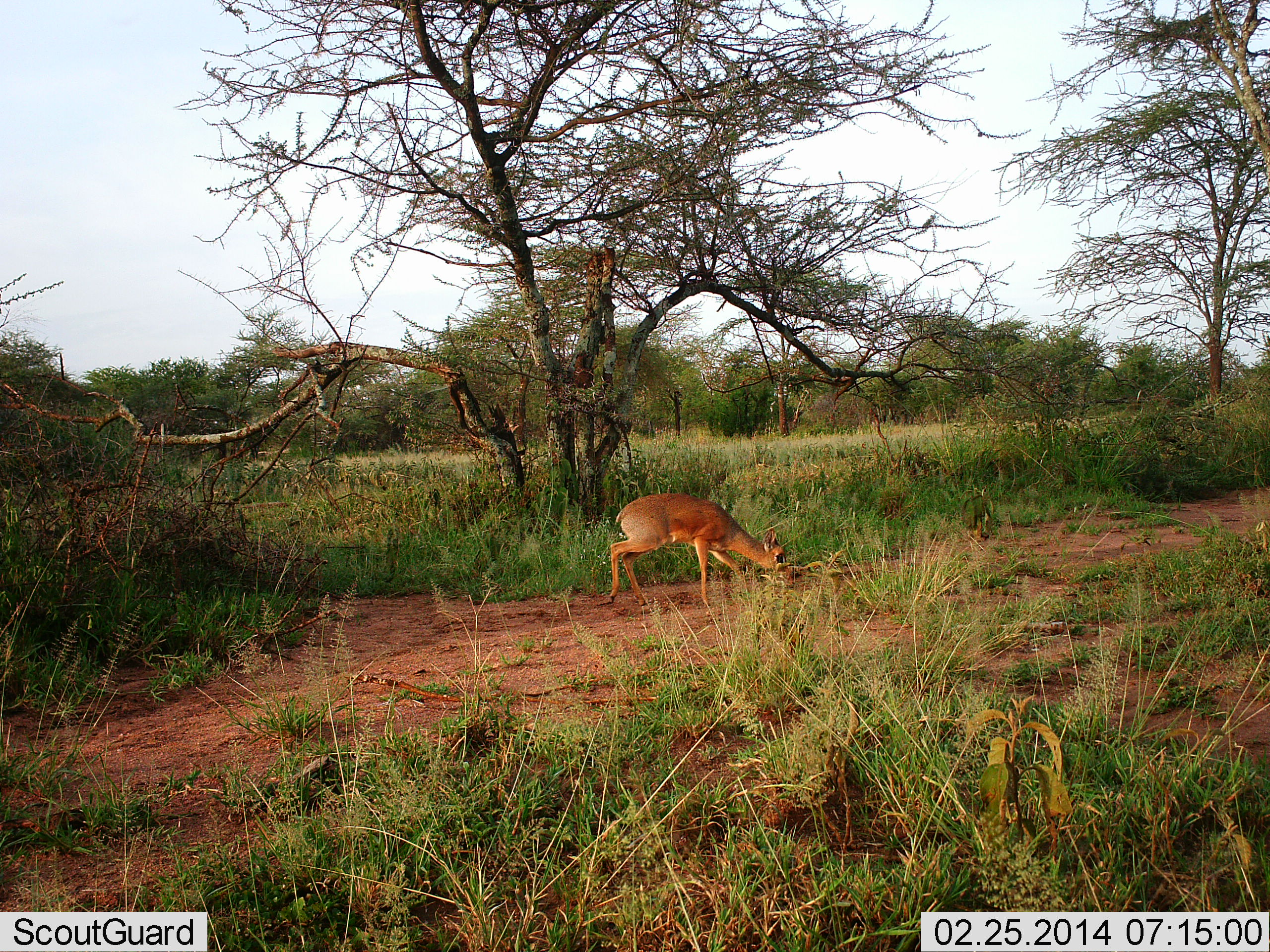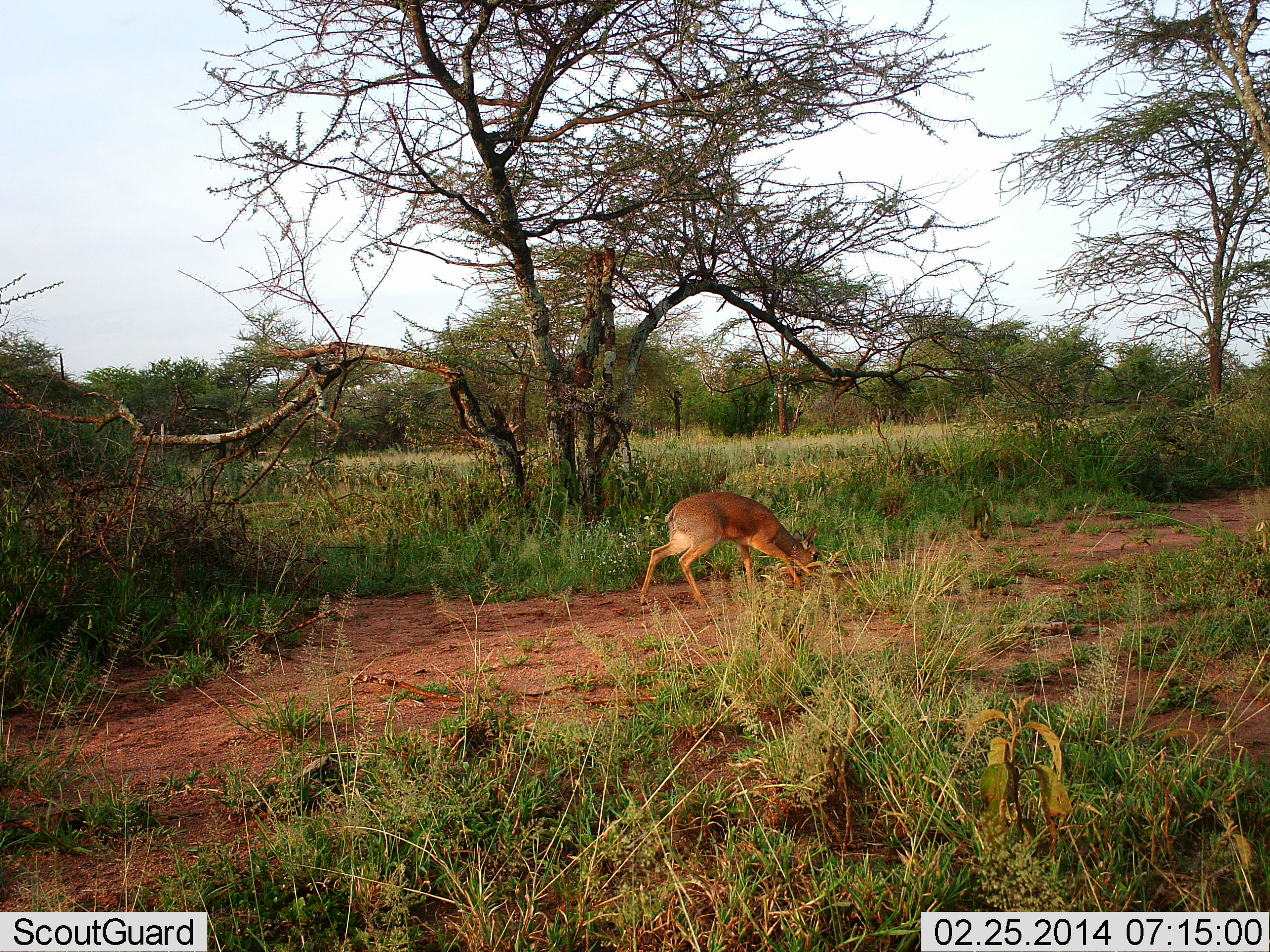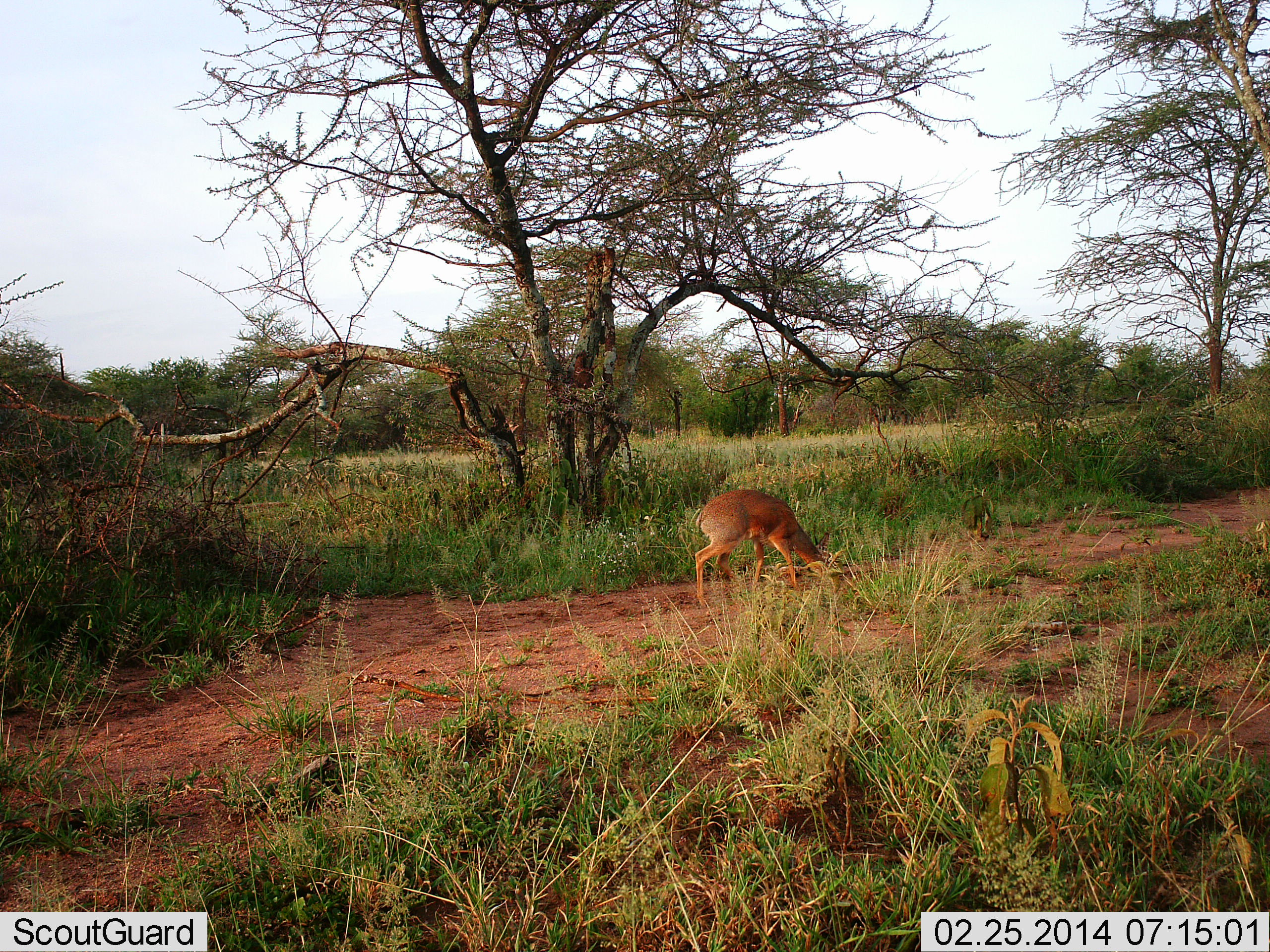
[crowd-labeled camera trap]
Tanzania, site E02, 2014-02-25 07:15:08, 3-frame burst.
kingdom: Animalia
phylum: Chordata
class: Mammalia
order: Artiodactyla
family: Bovidae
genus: Madoqua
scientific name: Madoqua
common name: dikdik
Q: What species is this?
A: Dikdik (Madoqua).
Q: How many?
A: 1.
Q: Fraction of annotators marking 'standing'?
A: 0%.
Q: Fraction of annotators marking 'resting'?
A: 0%.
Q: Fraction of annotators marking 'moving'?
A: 50%.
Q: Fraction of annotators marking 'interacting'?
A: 0%.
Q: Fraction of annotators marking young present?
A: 0%.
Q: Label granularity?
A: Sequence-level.